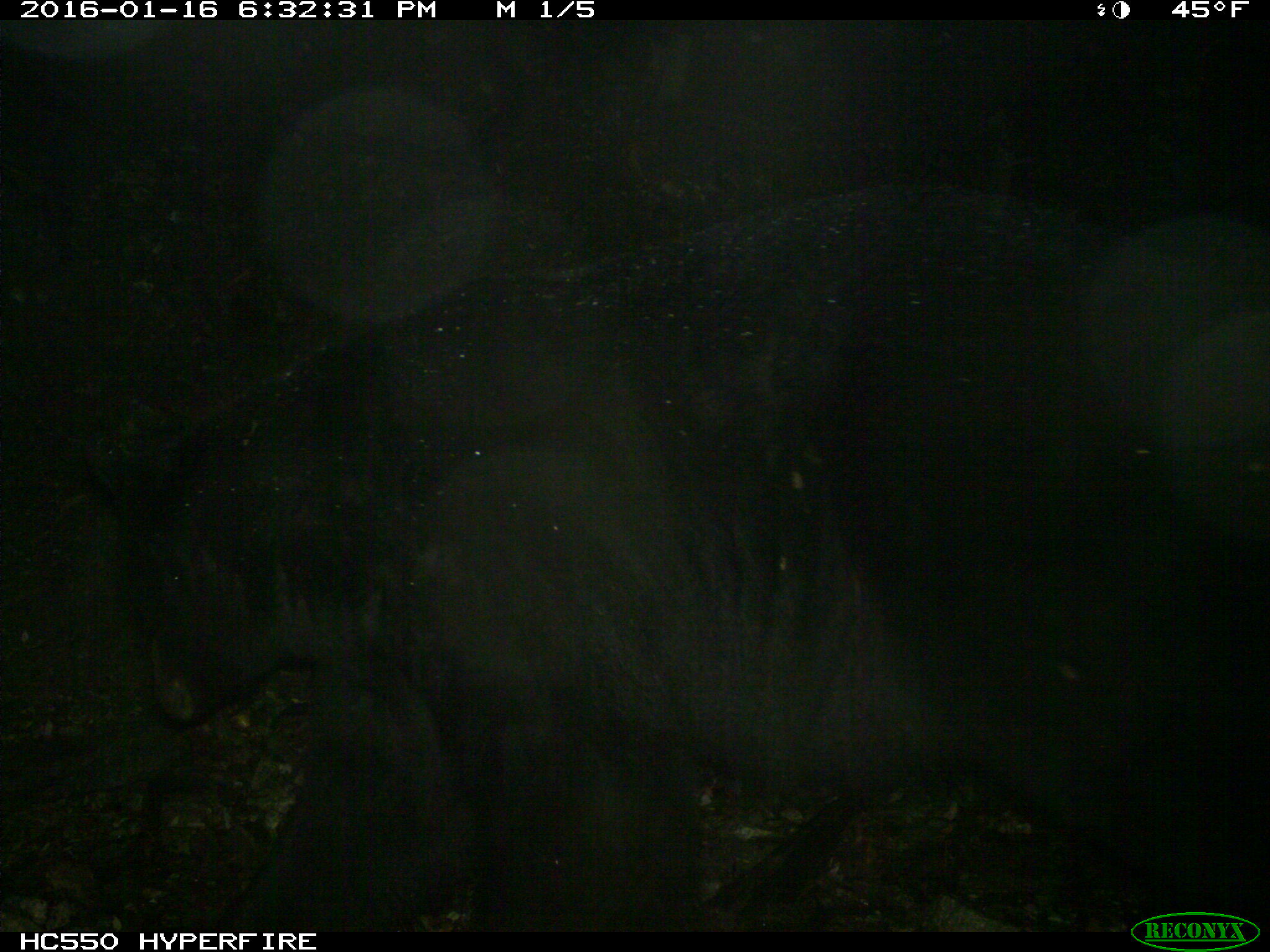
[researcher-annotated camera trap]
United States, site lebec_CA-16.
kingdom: Animalia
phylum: Chordata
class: Mammalia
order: Carnivora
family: Ursidae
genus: Ursus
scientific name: Ursus americanus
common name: american black bear